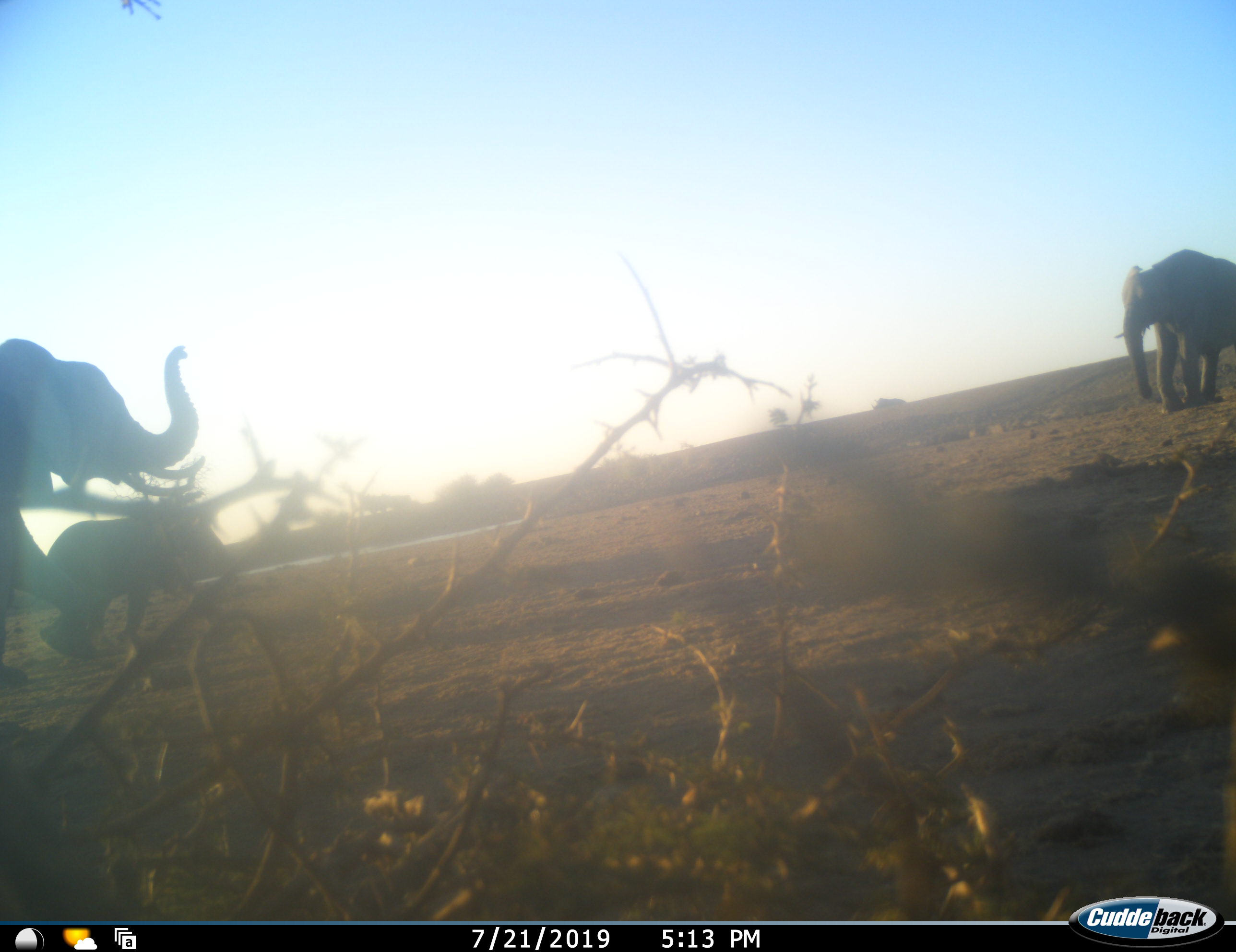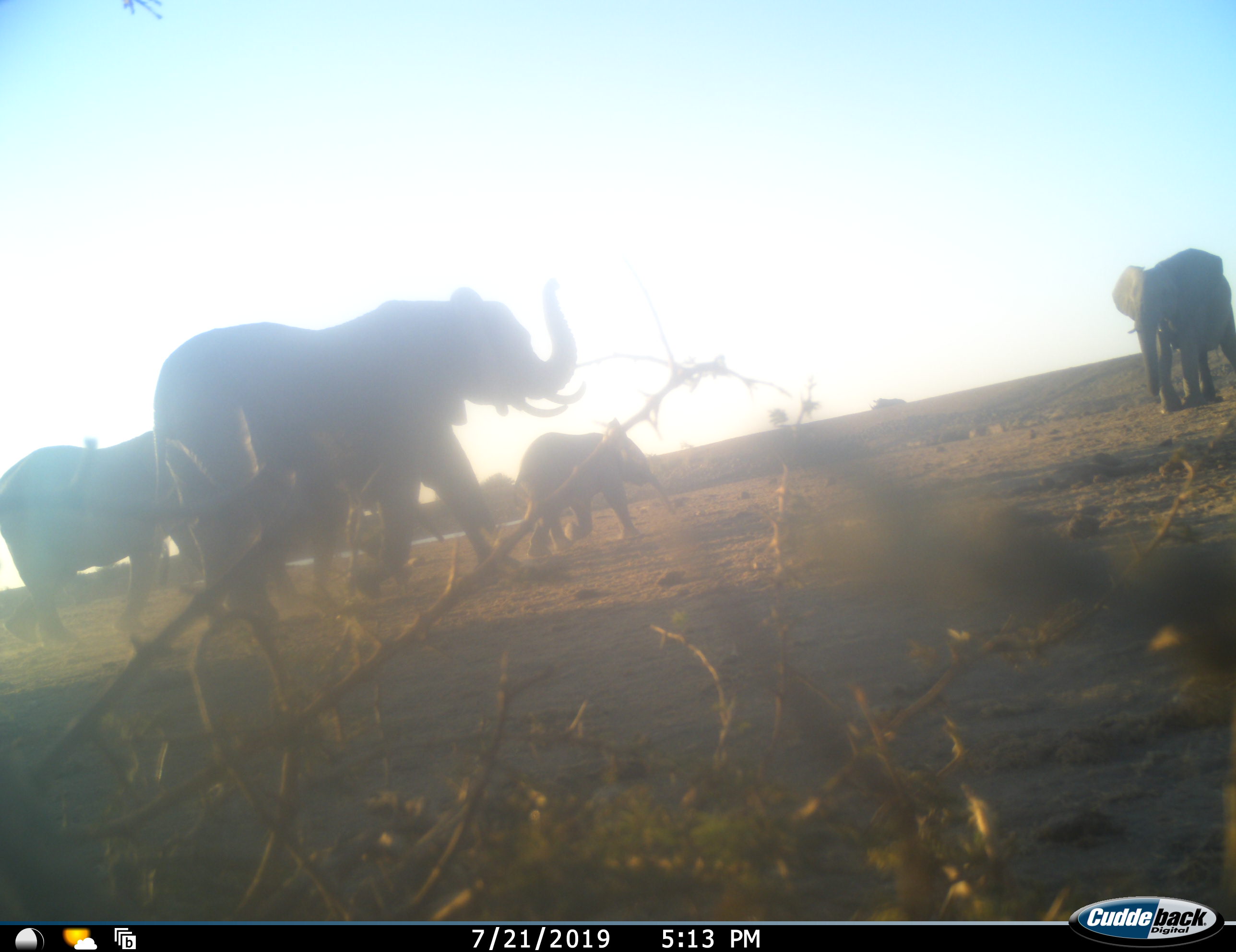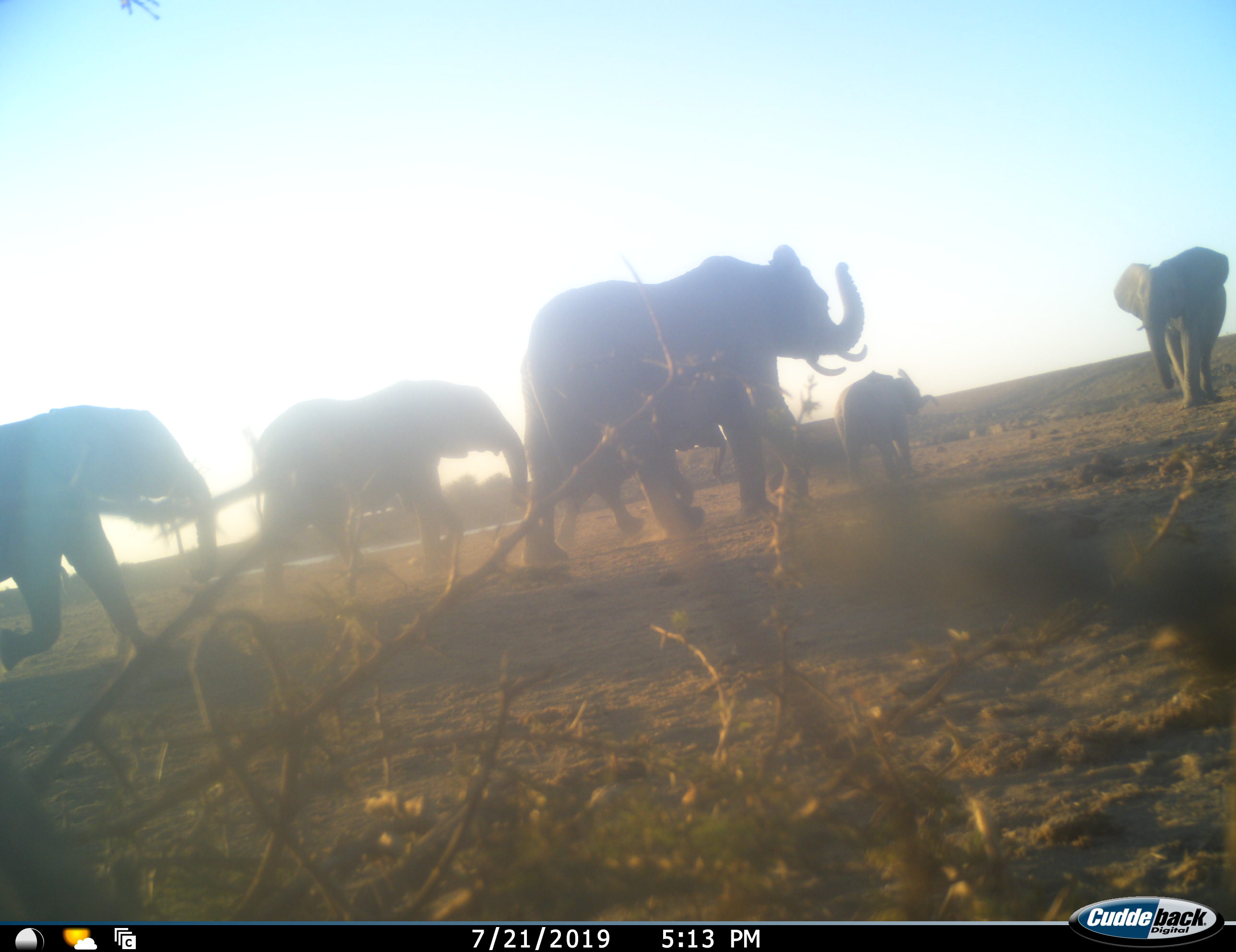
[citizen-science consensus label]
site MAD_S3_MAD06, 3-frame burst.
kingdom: Animalia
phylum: Chordata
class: Mammalia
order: Proboscidea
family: Elephantidae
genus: Loxodonta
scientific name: Loxodonta africana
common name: african bush elephant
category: elephant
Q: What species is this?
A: Elephant (african bush elephant) (Loxodonta africana).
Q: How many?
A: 6.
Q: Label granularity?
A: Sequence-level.